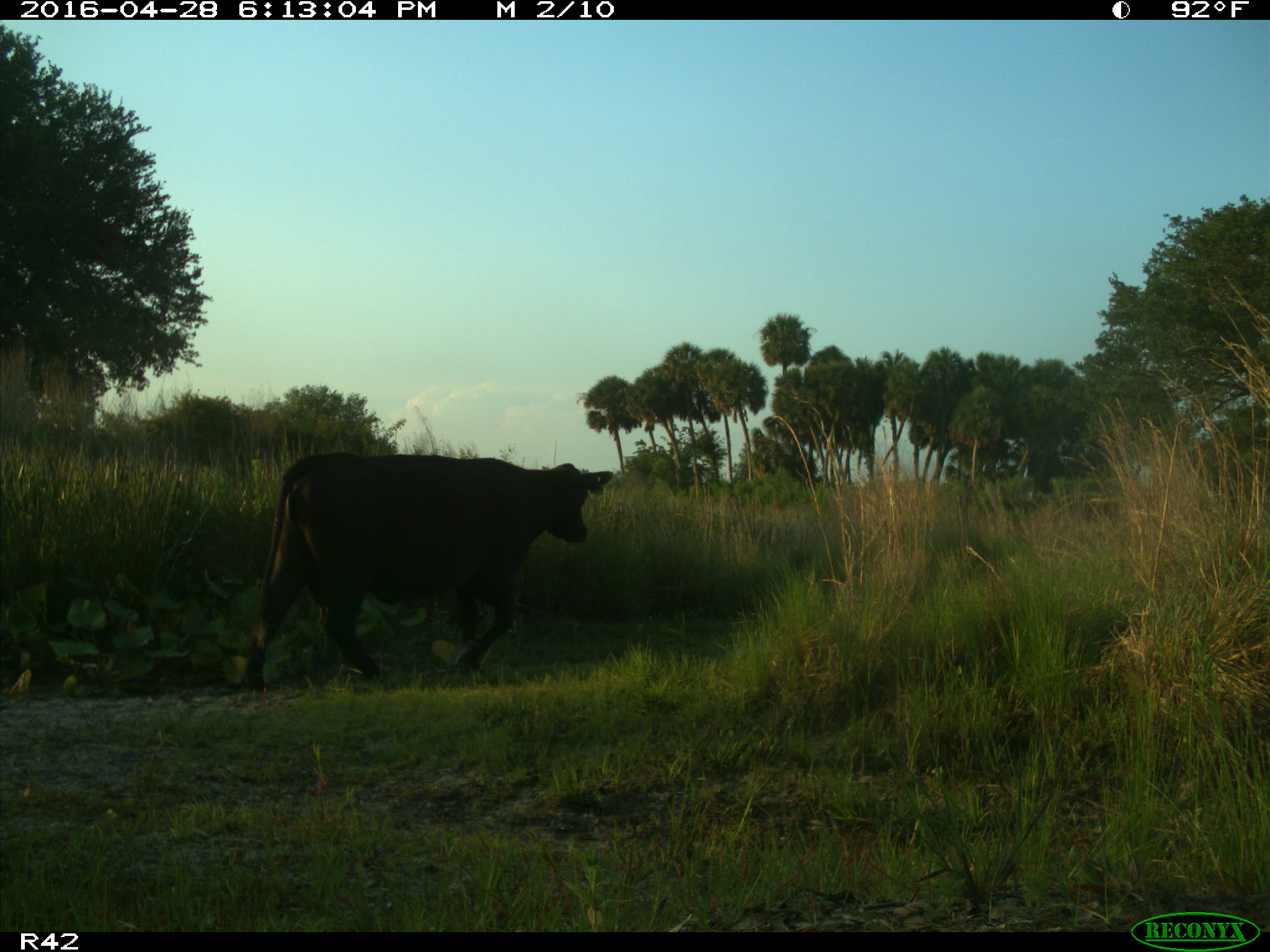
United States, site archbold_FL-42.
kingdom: Animalia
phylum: Chordata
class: Mammalia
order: Artiodactyla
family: Bovidae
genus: Bos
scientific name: Bos taurus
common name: domestic cow